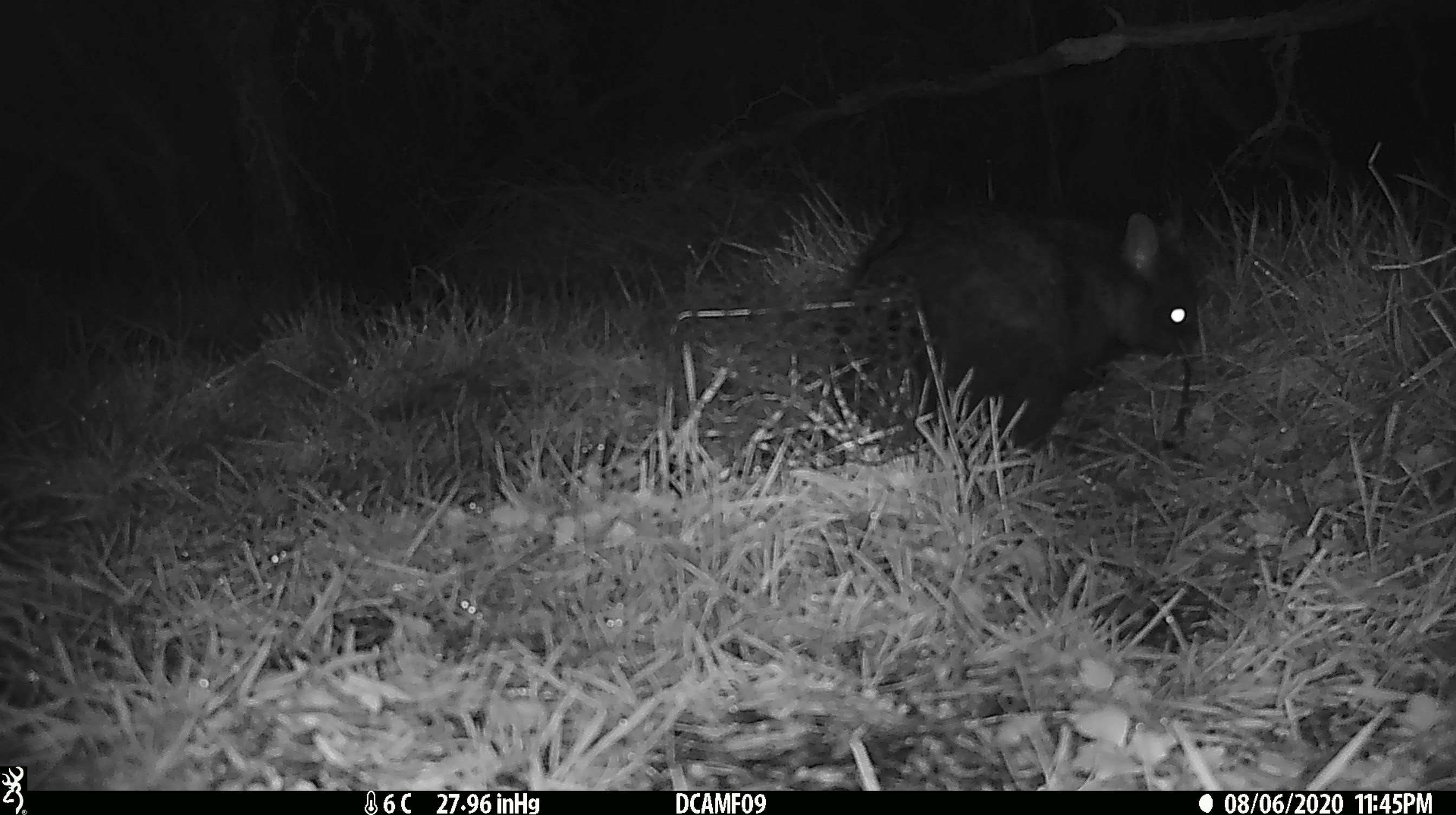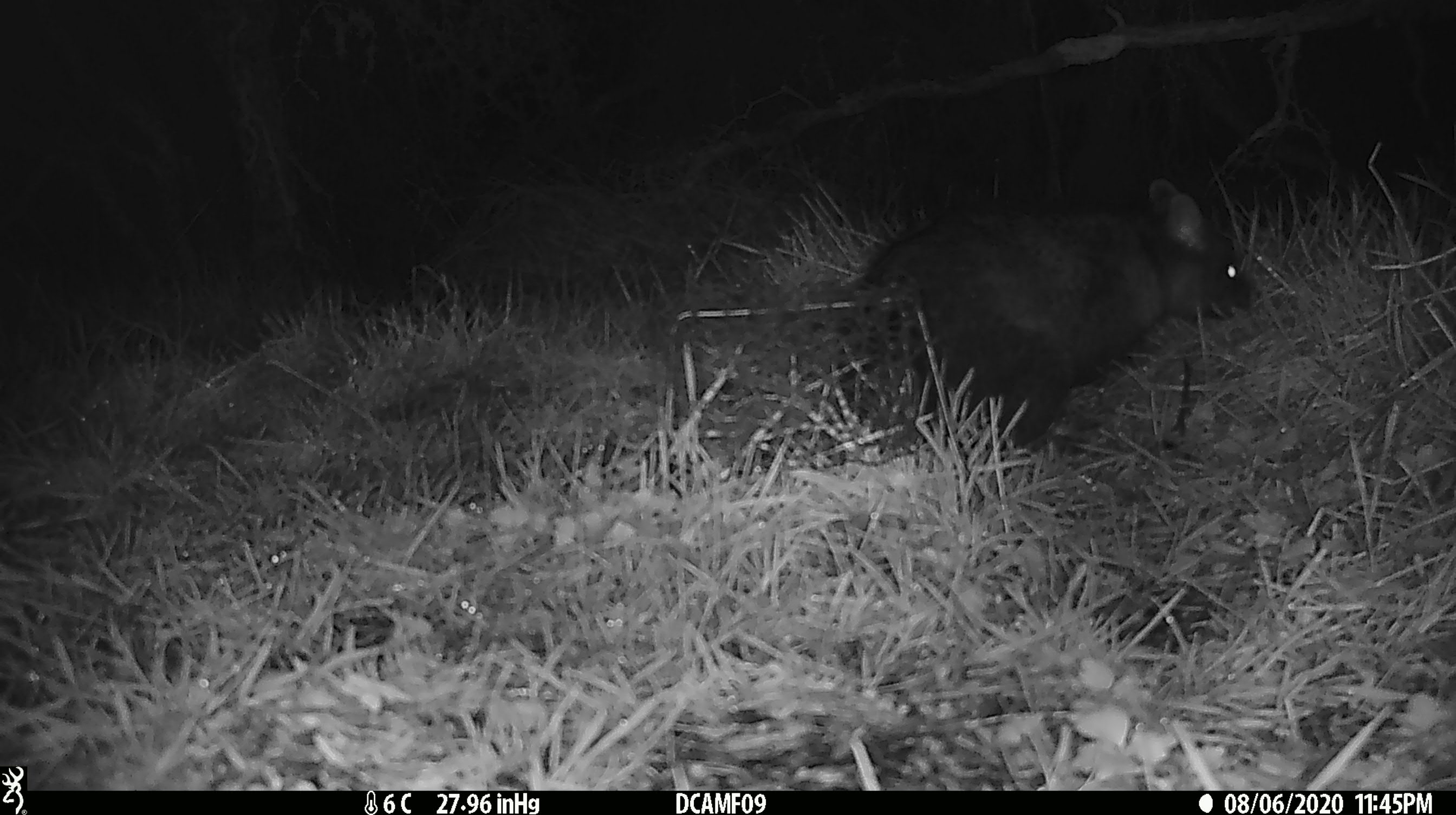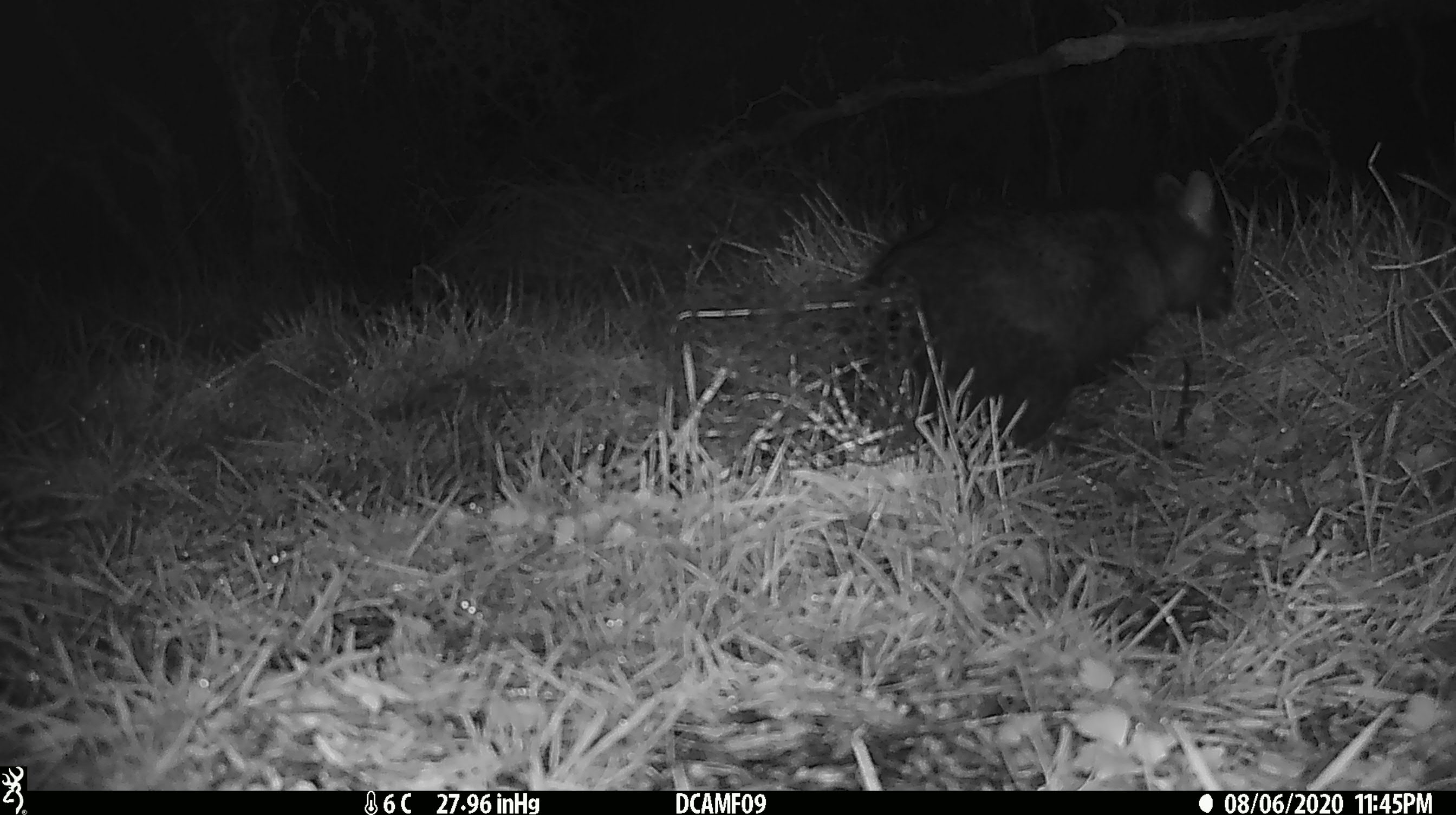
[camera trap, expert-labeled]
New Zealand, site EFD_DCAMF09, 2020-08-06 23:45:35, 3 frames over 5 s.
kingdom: Animalia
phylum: Chordata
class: Mammalia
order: Diprotodontia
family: Phalangeridae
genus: Trichosurus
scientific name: Trichosurus vulpecula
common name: common brushtail possum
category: possum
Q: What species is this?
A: Possum (common brushtail possum) (Trichosurus vulpecula).